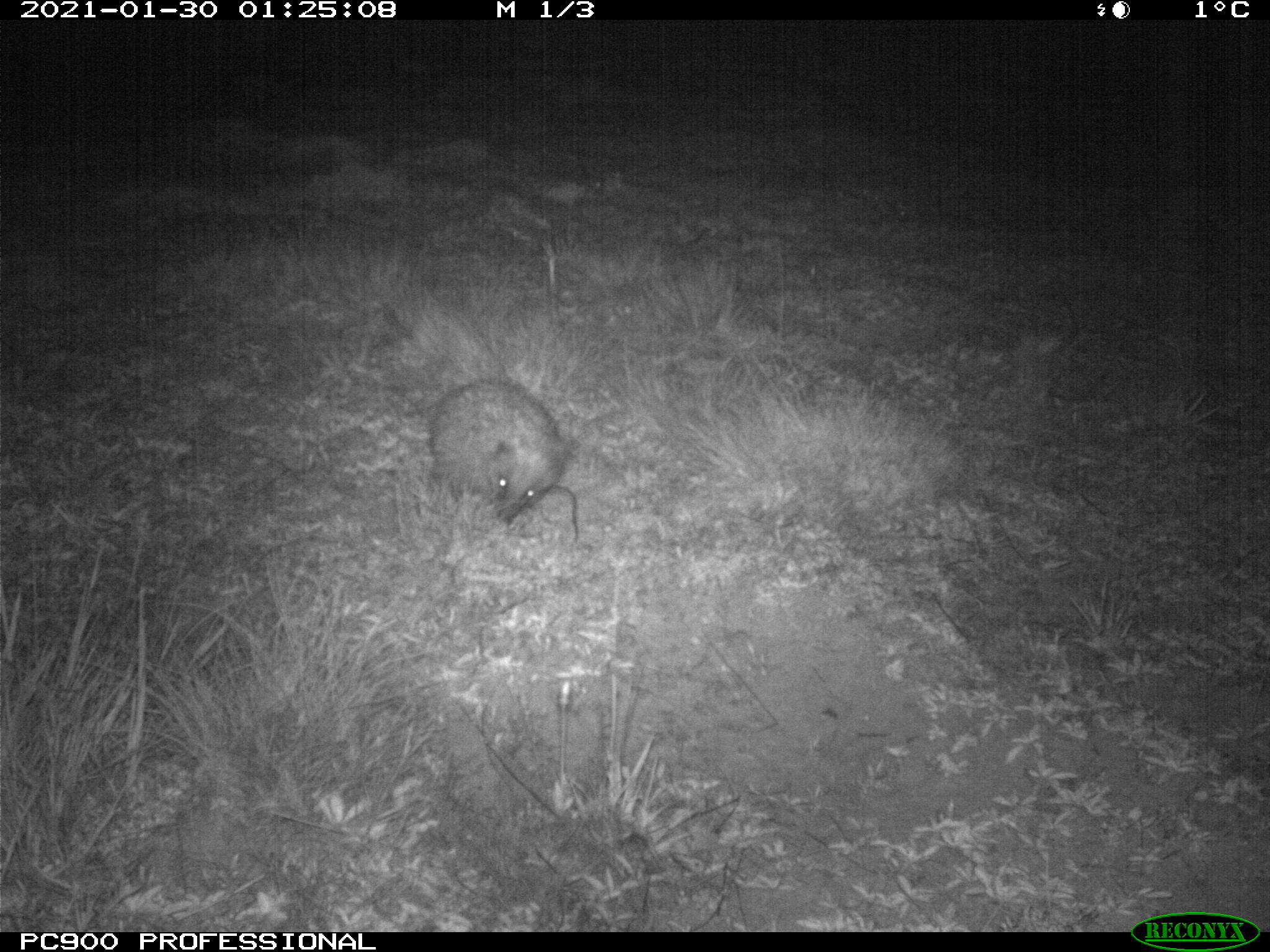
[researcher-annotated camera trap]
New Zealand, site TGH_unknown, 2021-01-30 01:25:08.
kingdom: Animalia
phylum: Chordata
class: Mammalia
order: Eulipotyphla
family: Erinaceidae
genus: Erinaceus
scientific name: Erinaceus europaeus europaeus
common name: european hedgehog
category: hedgehog